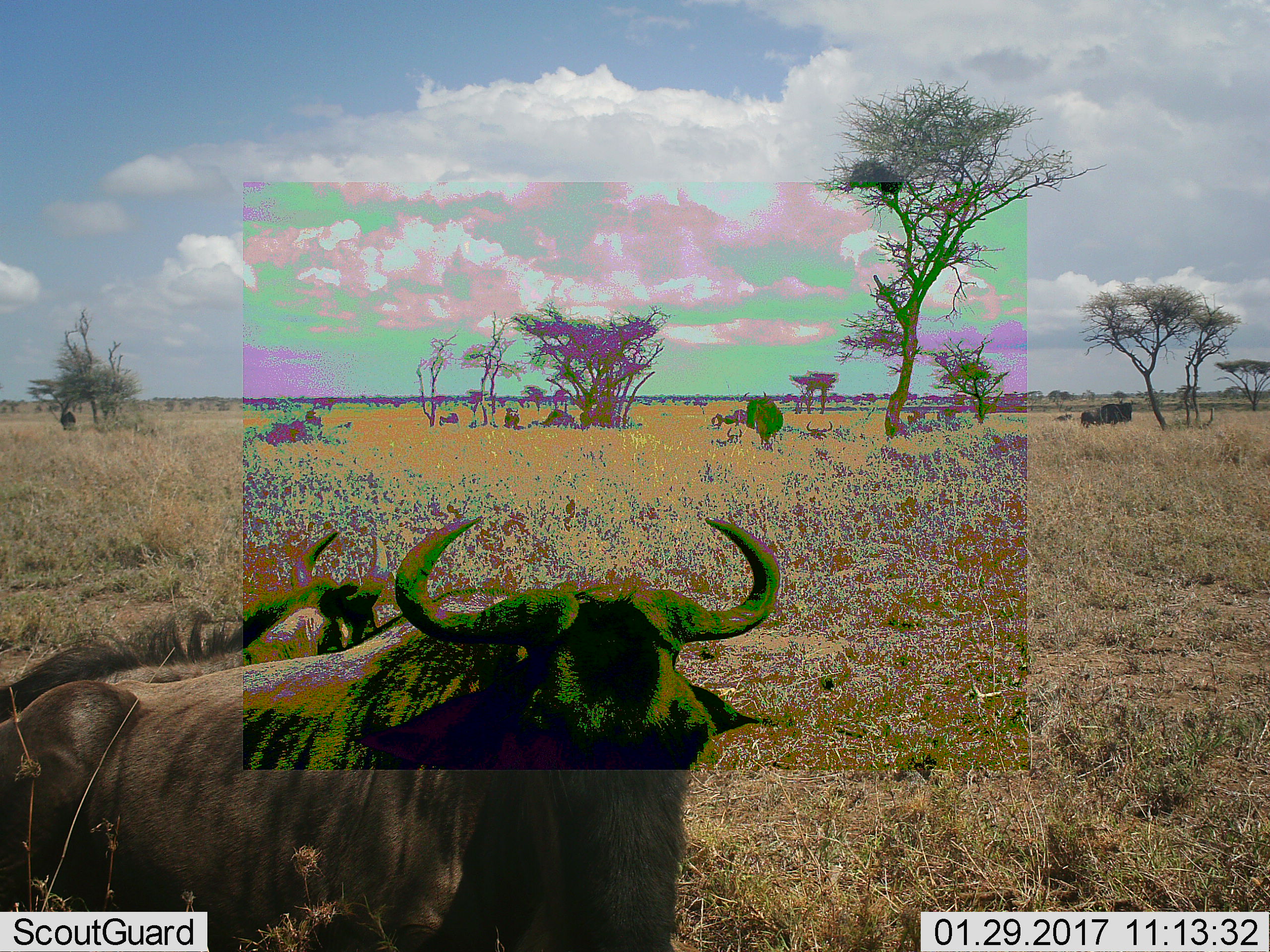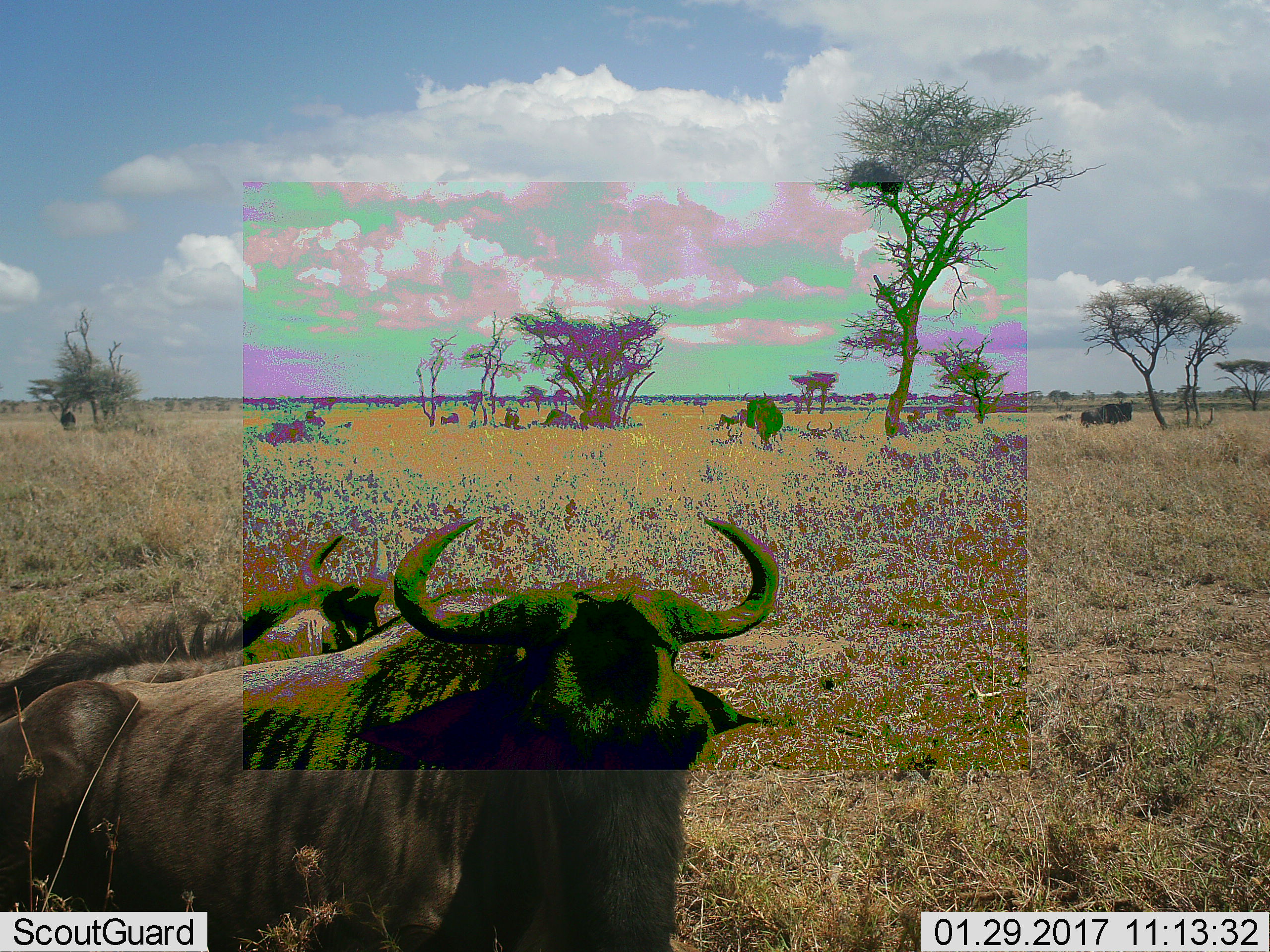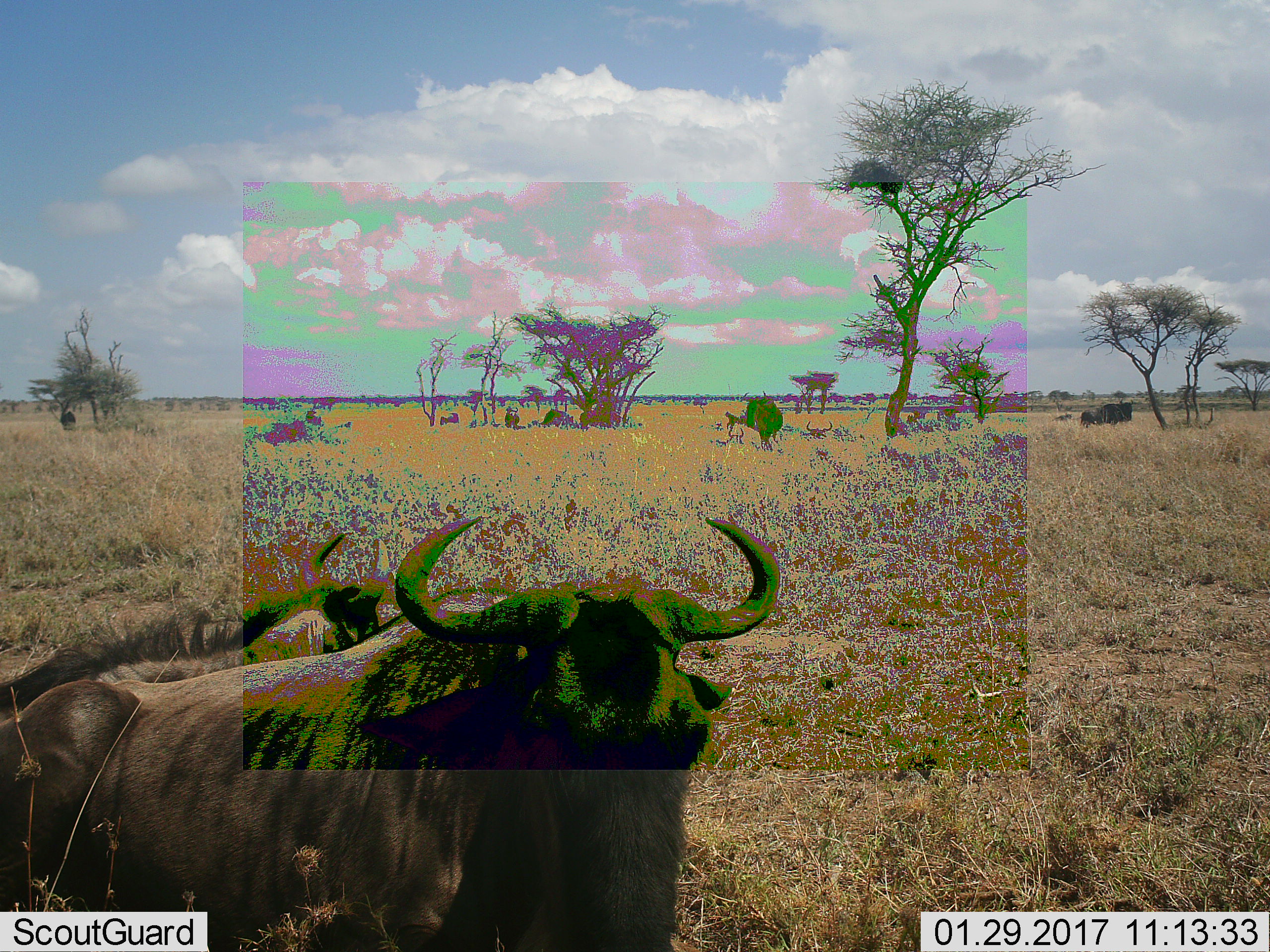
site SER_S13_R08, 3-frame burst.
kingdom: Animalia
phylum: Chordata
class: Mammalia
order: Artiodactyla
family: Bovidae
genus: Connochaetes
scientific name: Connochaetes taurinus taurinus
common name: blue wildebeest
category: wildebeestblue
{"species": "wildebeestblue (blue wildebeest) (Connochaetes taurinus taurinus)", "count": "10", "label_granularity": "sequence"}